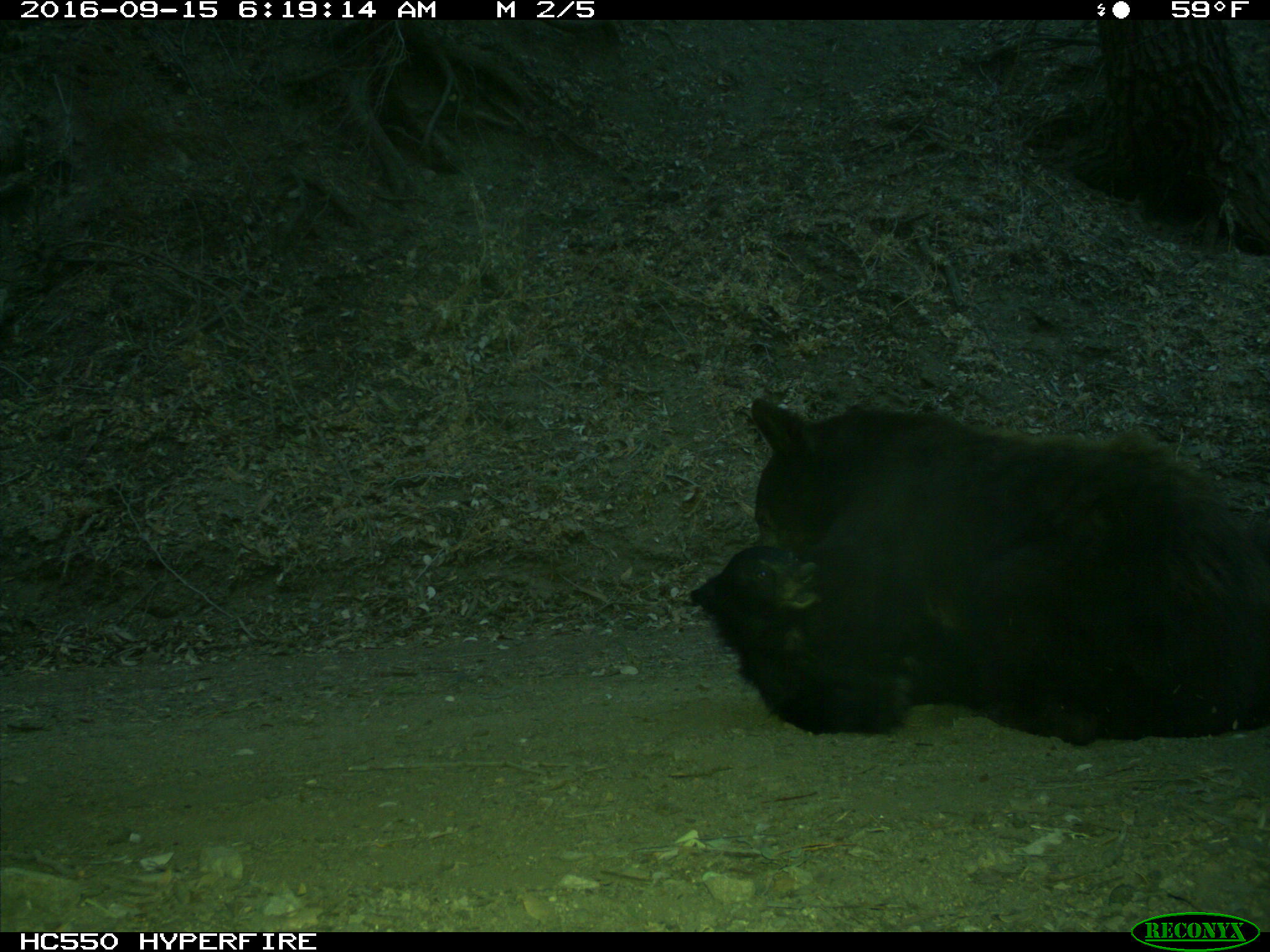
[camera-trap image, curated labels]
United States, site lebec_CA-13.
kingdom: Animalia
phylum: Chordata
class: Mammalia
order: Carnivora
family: Ursidae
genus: Ursus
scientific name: Ursus americanus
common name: american black bear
Ursus americanus (american black bear).